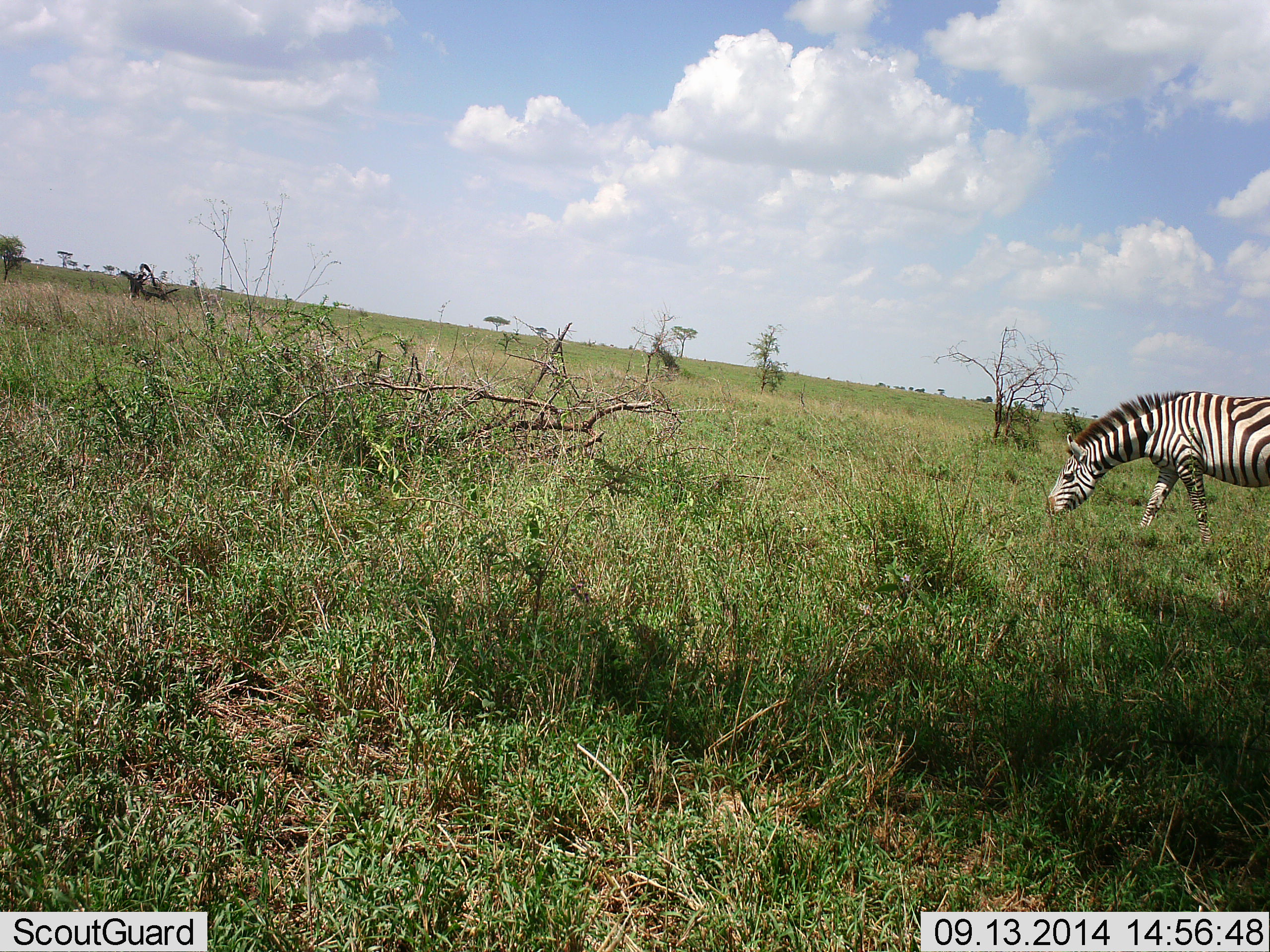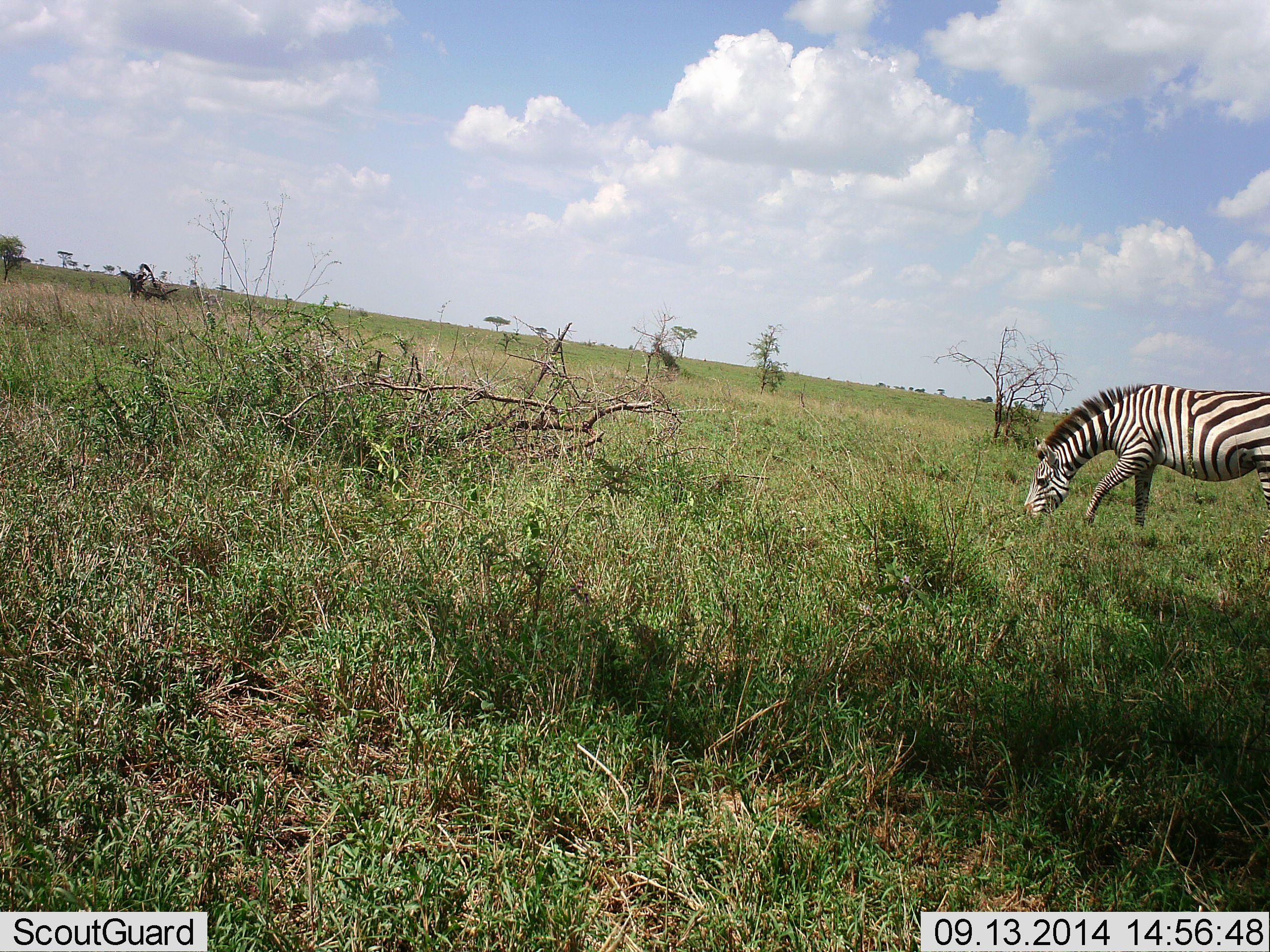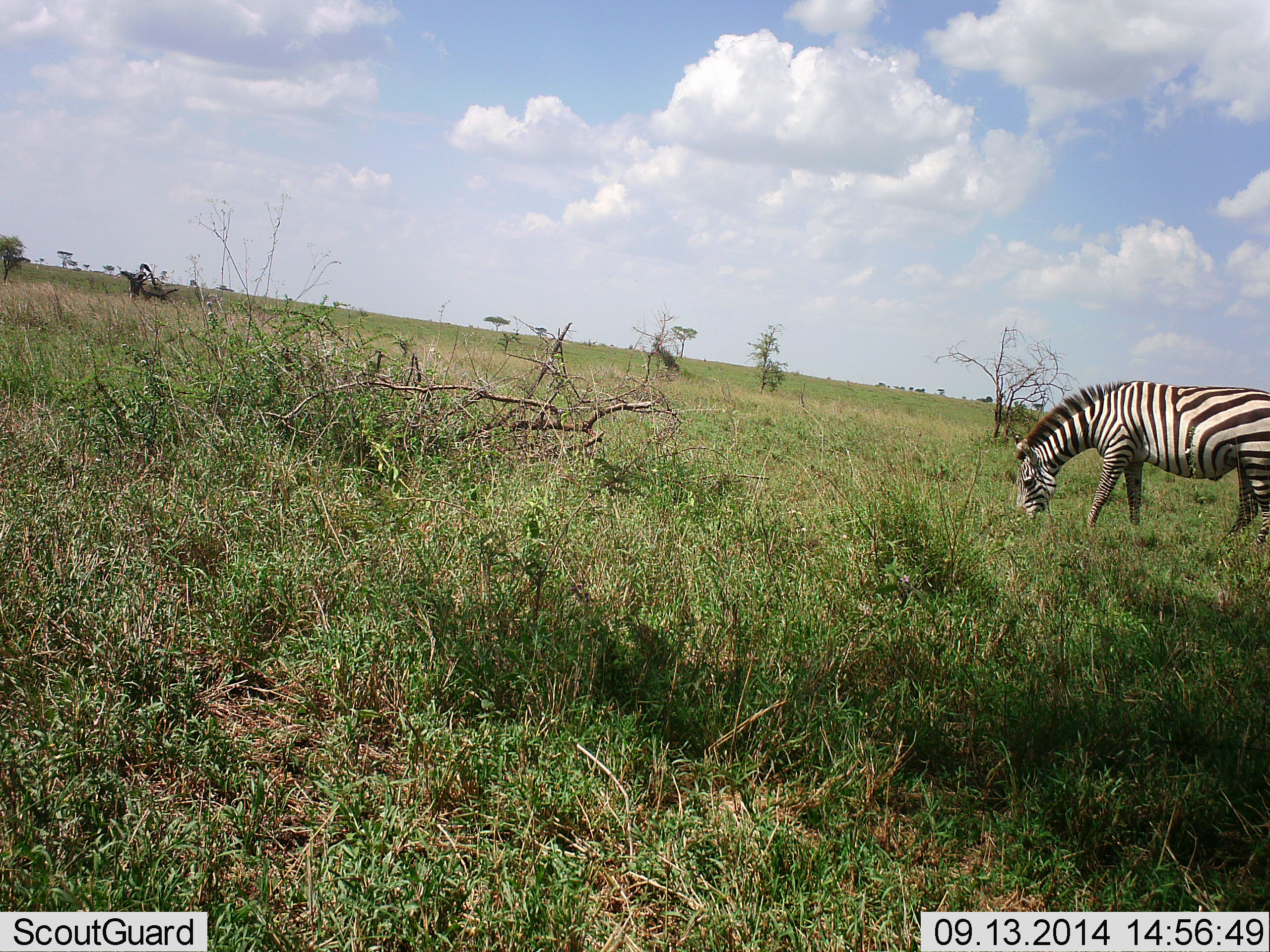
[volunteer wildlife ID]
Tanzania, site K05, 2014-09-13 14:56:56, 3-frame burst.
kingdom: Animalia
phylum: Chordata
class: Mammalia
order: Perissodactyla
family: Equidae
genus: Equus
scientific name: Equus quagga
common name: plains zebra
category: zebra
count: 1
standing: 0%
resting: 0%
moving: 30%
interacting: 0%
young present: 0%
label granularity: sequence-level